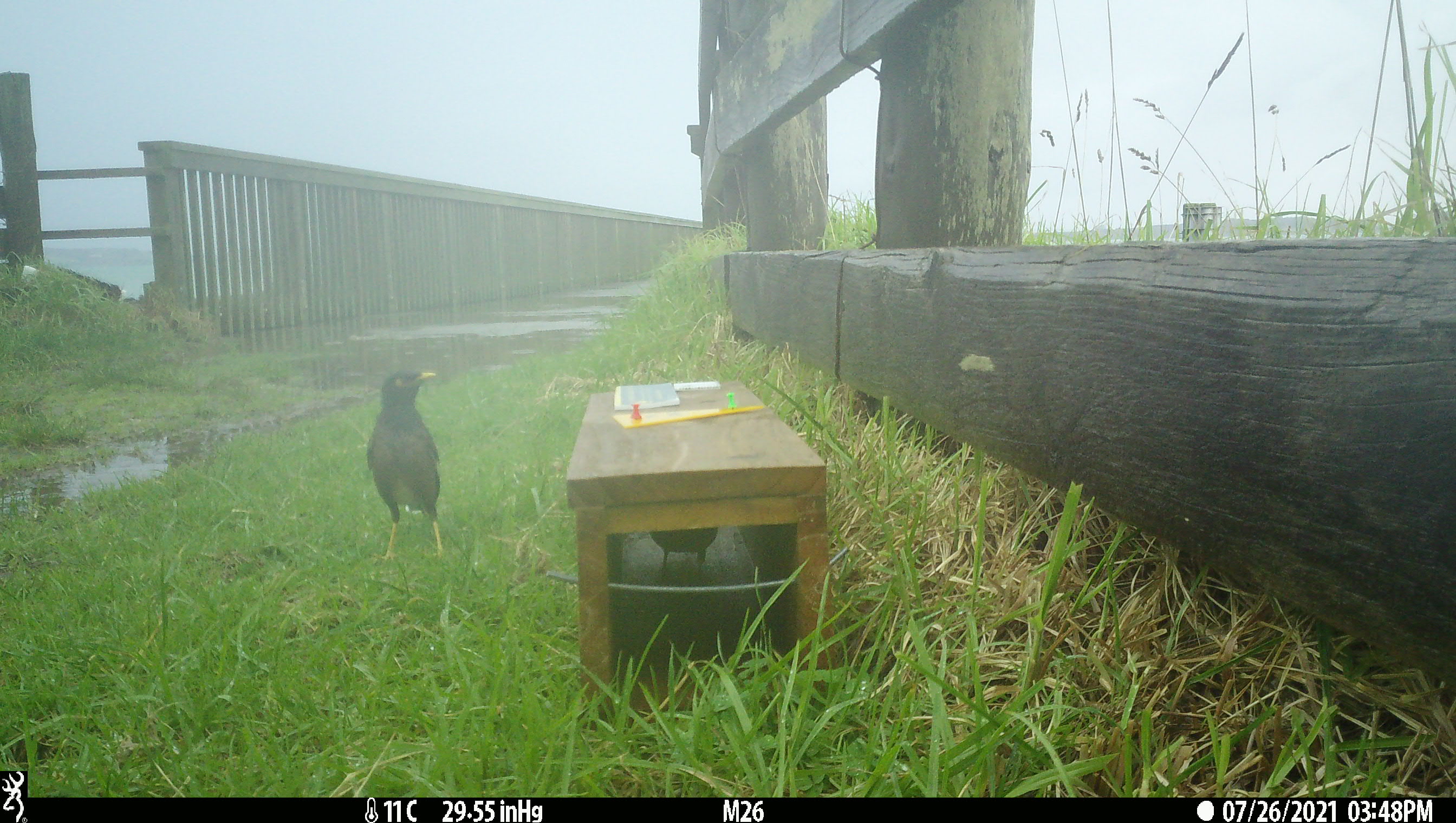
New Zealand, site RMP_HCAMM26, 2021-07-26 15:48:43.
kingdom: Animalia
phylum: Chordata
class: Aves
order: Passeriformes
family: Sturnidae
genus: Acridotheres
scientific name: Acridotheres tristis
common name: common myna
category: myna